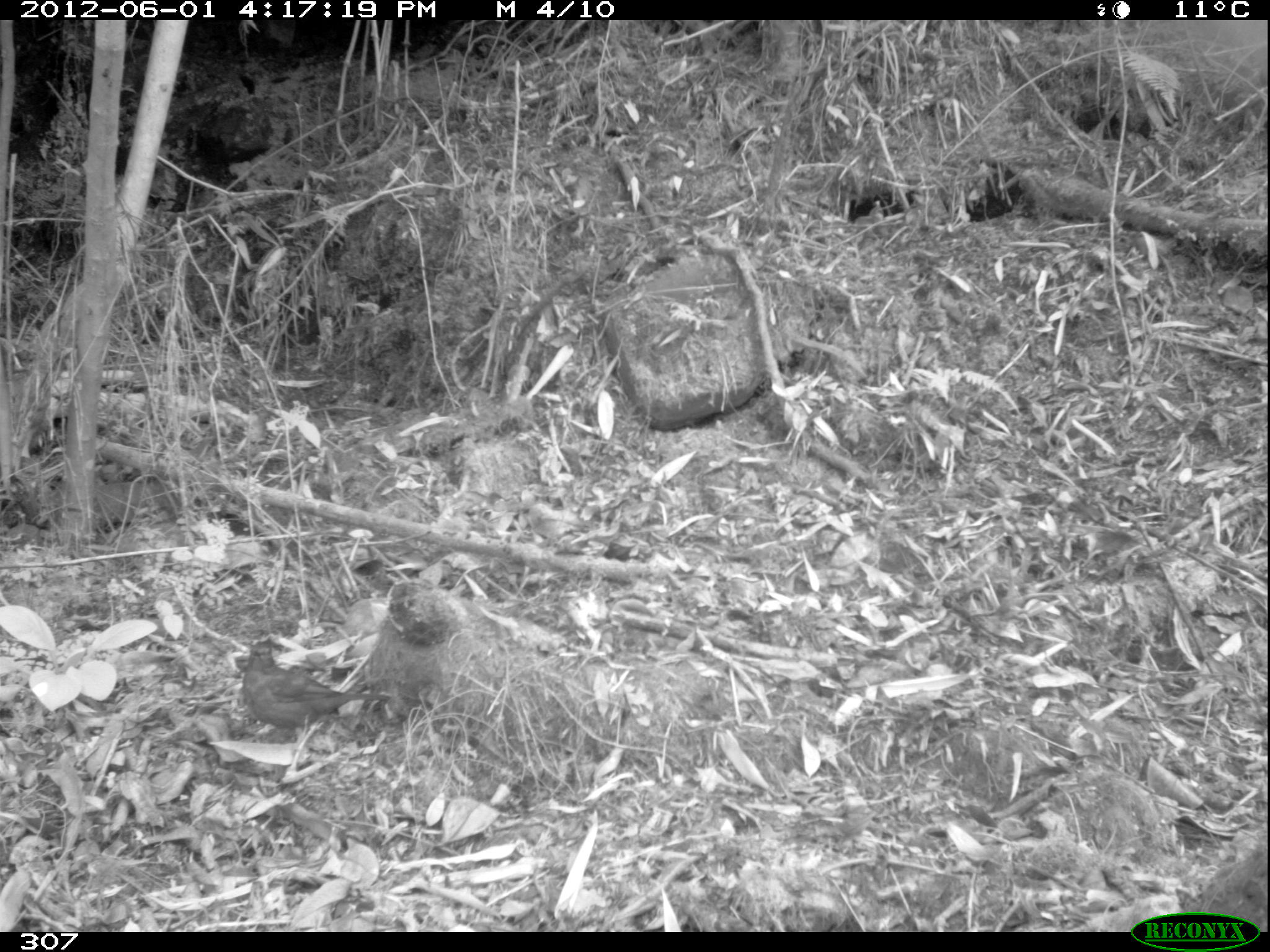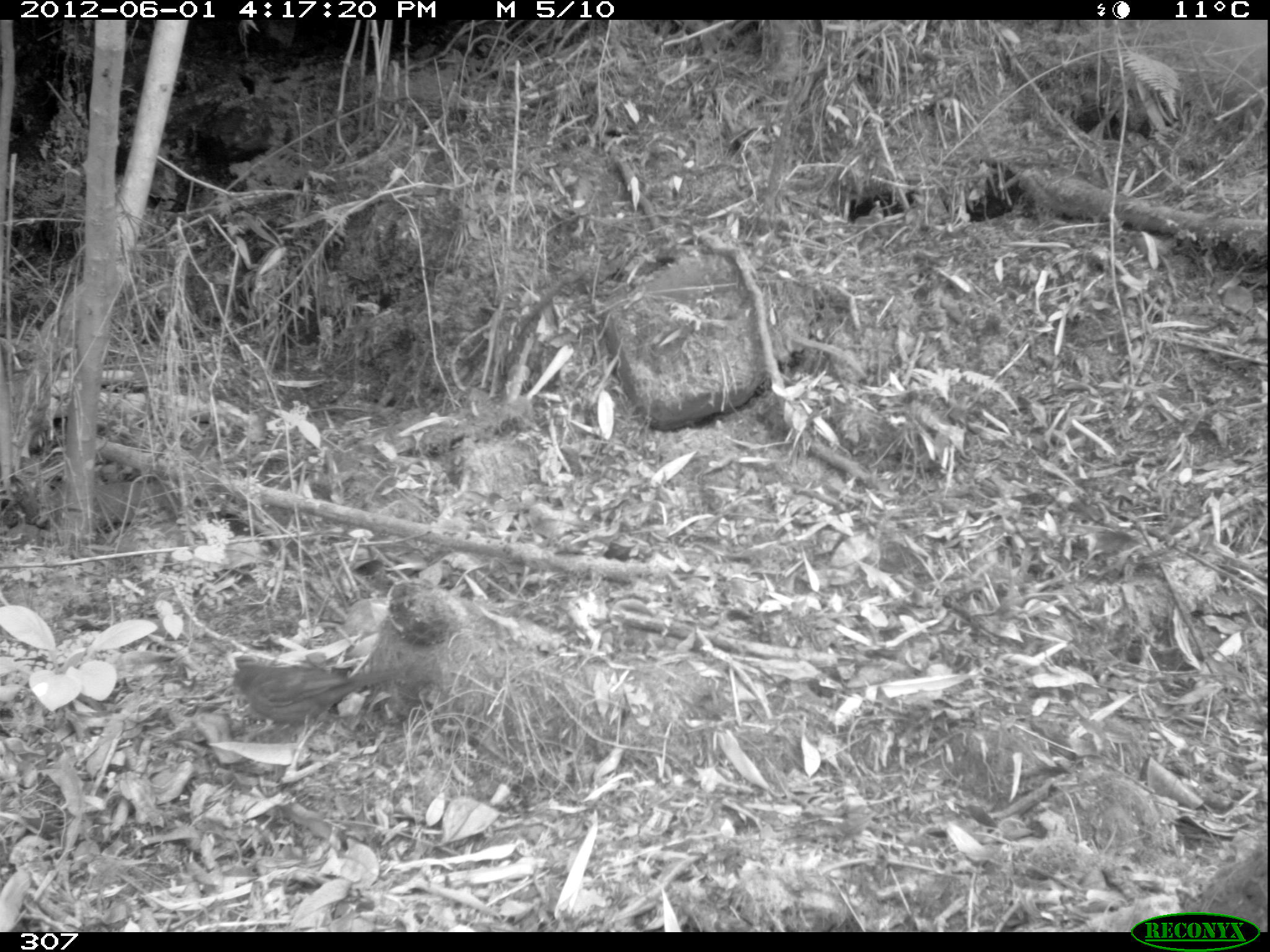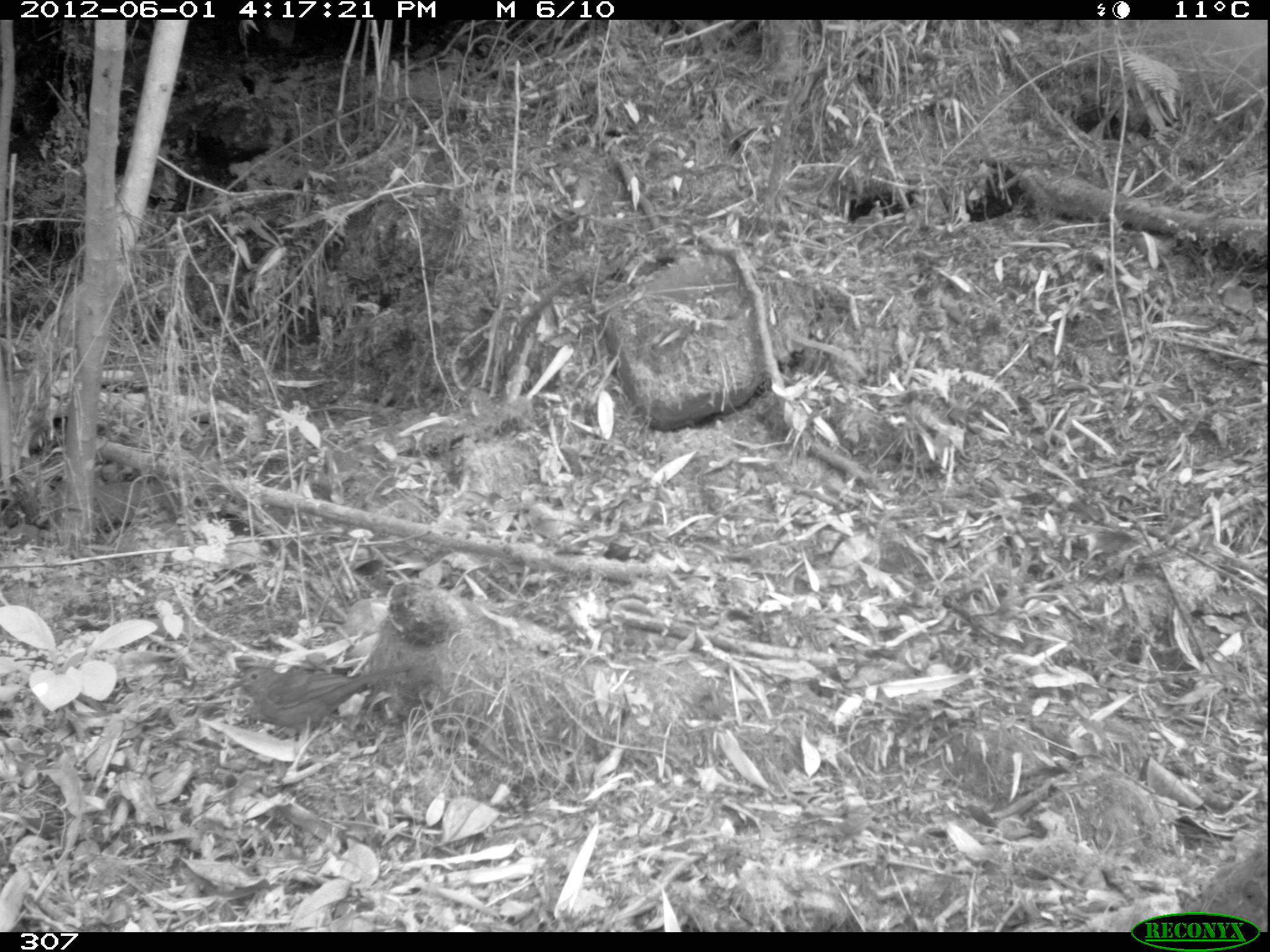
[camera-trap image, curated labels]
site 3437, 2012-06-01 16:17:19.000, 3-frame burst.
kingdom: Animalia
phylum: Chordata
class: Aves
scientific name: Aves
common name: bird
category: unknown bird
Unknown bird (bird) (Aves).